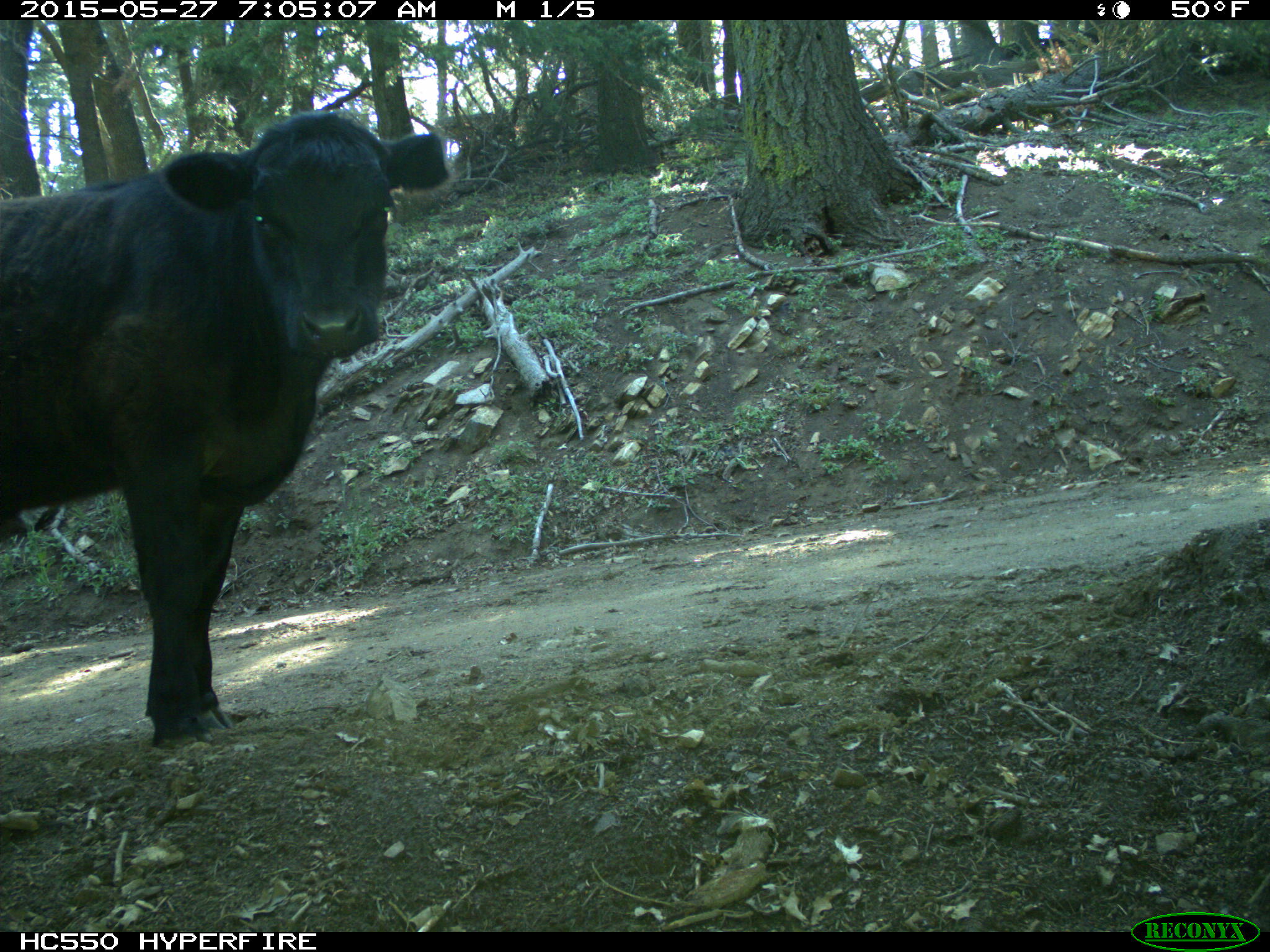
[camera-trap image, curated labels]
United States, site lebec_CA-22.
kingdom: Animalia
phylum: Chordata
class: Mammalia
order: Artiodactyla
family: Bovidae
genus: Bos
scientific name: Bos taurus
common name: domestic cow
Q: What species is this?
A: Bos taurus (domestic cow).